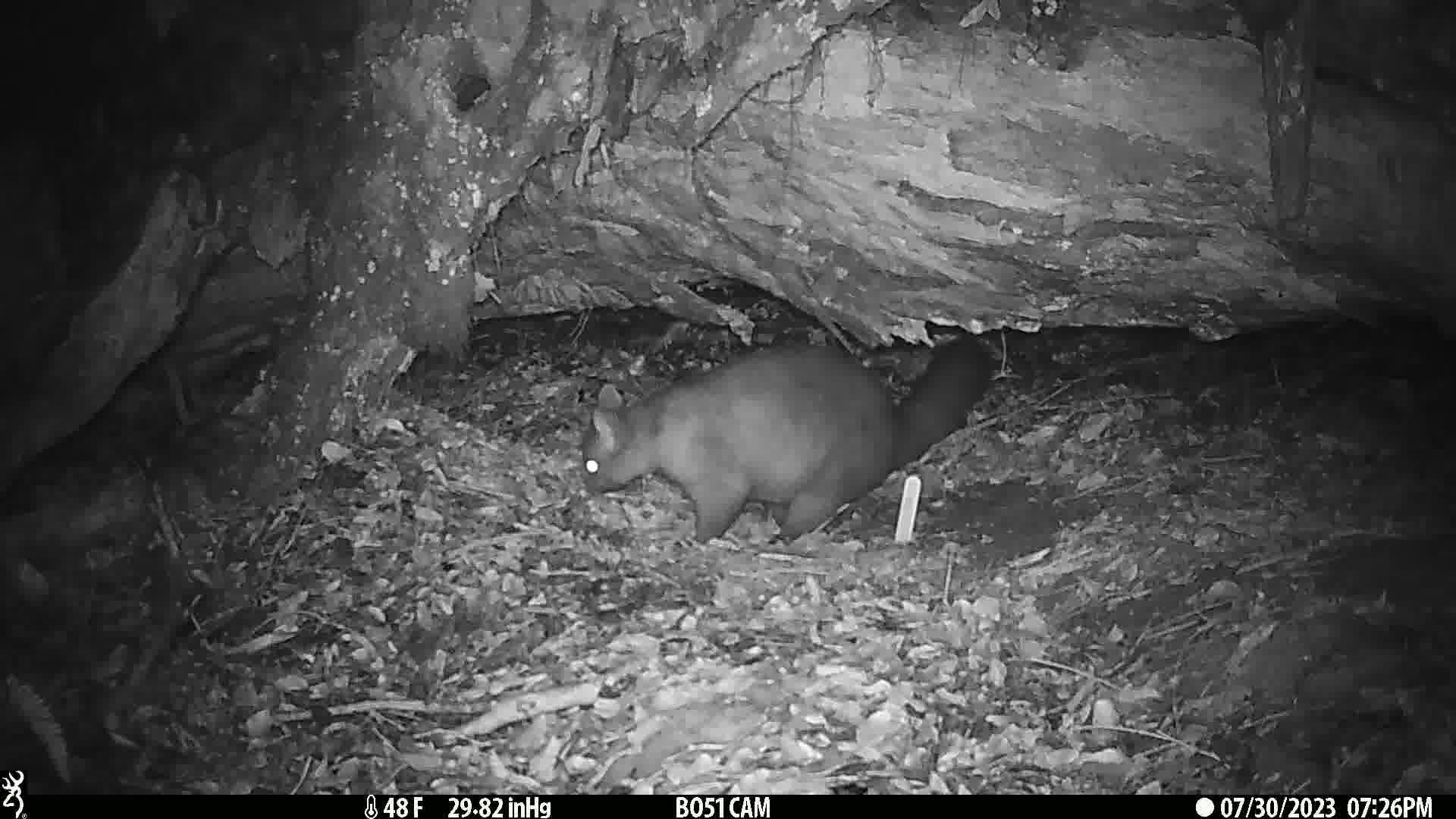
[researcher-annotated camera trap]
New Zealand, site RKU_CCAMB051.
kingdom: Animalia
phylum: Chordata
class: Mammalia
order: Diprotodontia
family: Phalangeridae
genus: Trichosurus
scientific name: Trichosurus vulpecula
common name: common brushtail possum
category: possum